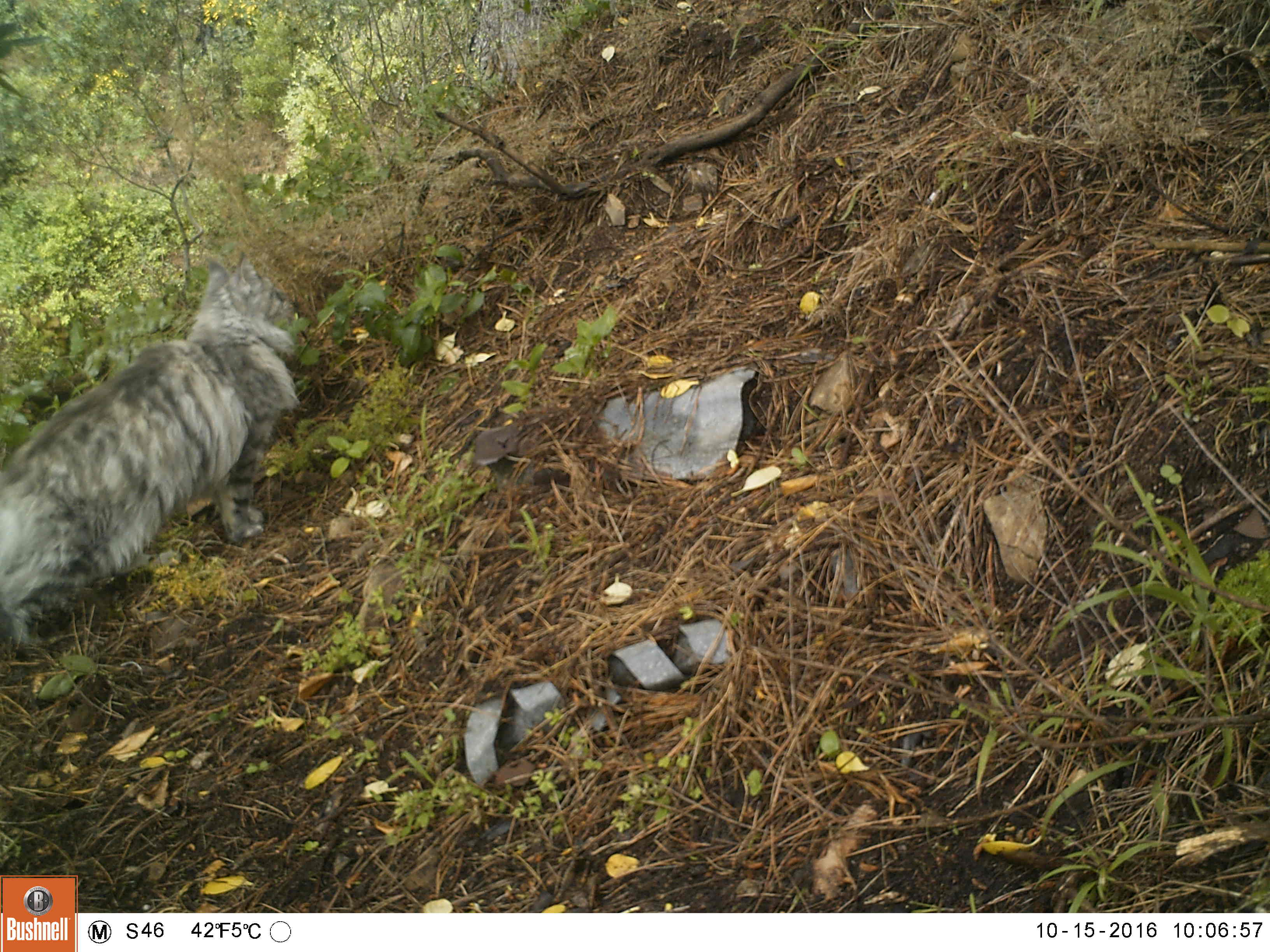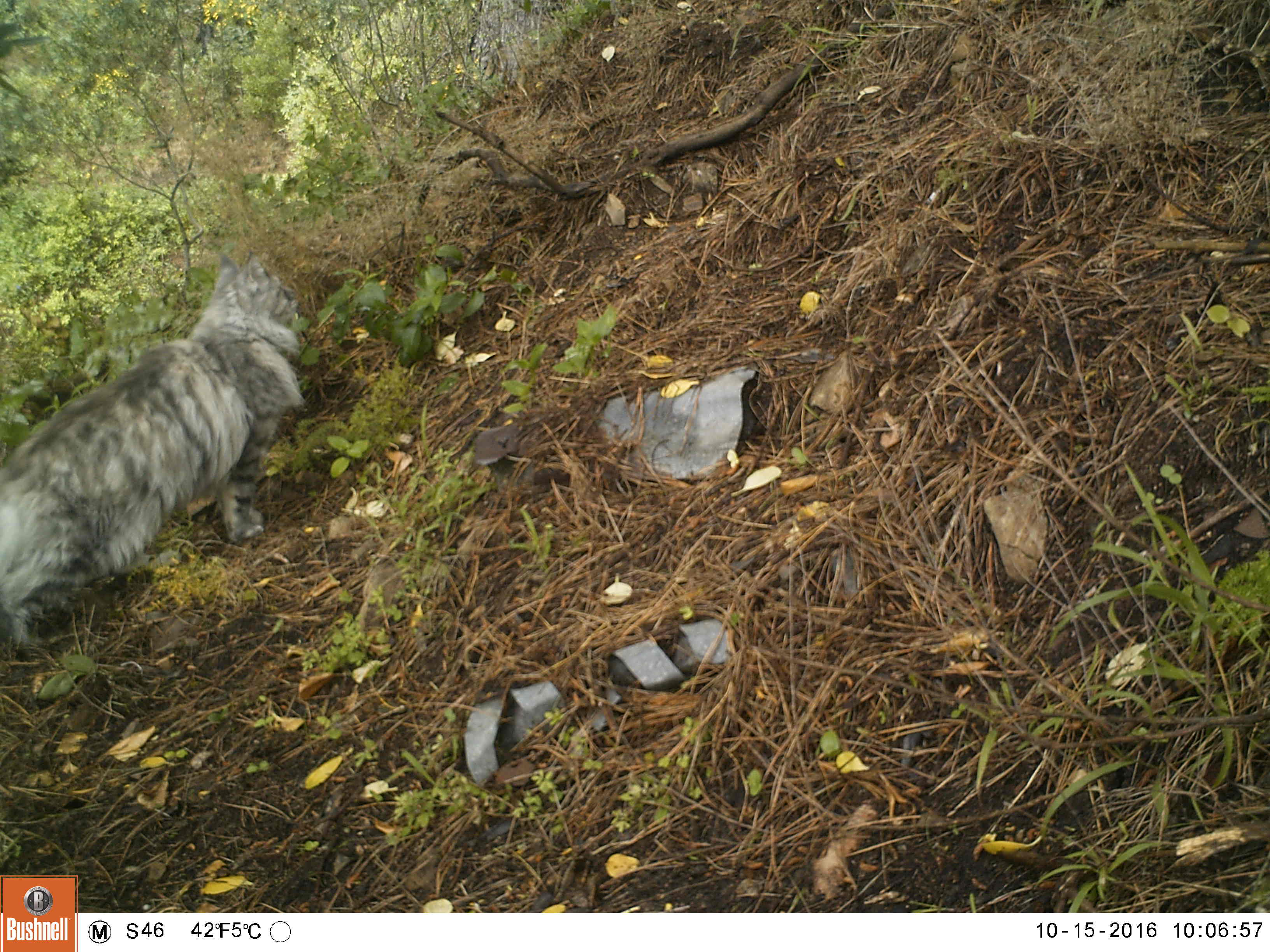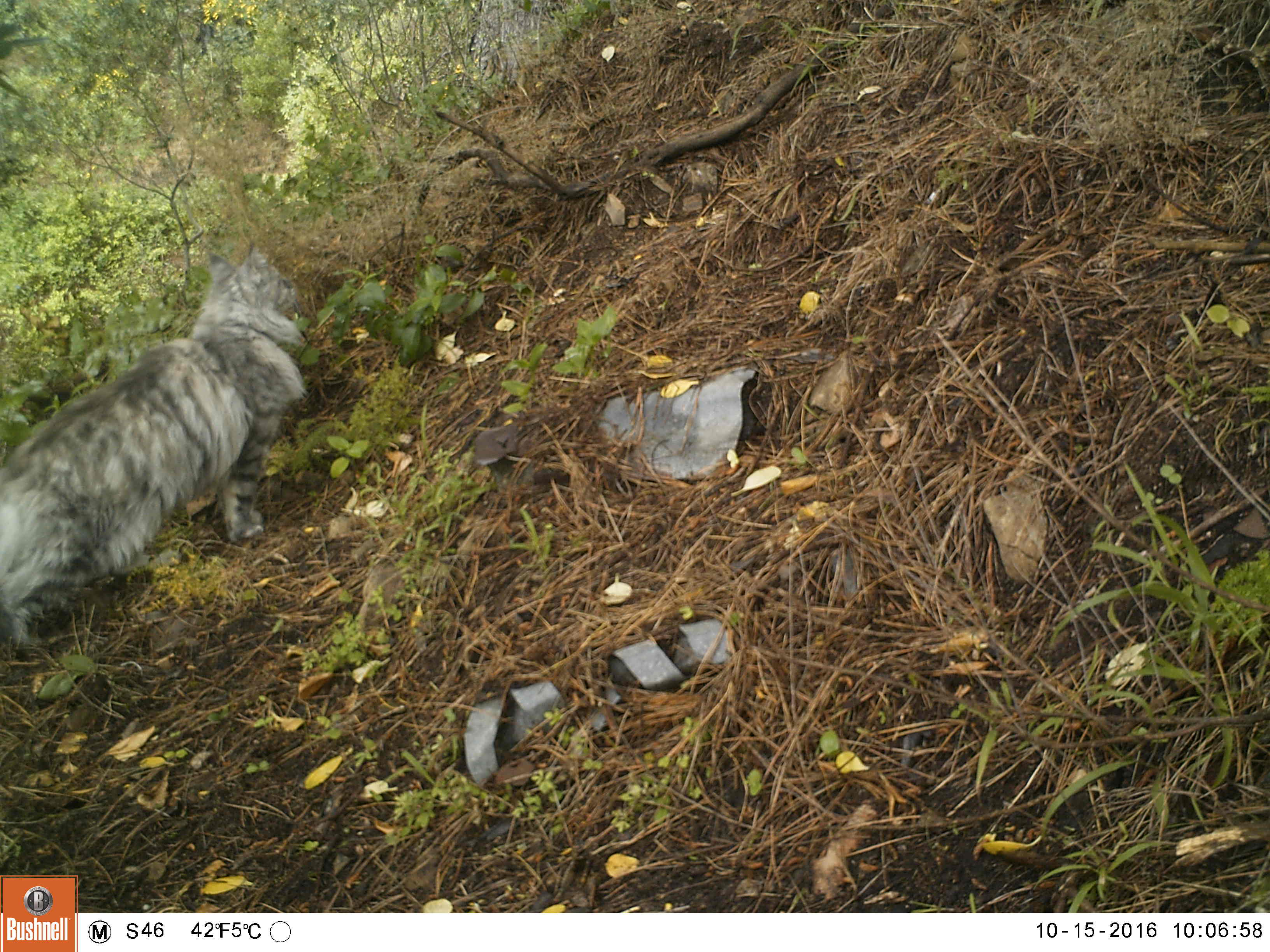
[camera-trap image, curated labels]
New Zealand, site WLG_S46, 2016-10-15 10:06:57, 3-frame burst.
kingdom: Animalia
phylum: Chordata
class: Mammalia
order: Carnivora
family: Felidae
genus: Felis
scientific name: Felis catus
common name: domestic cat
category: cat